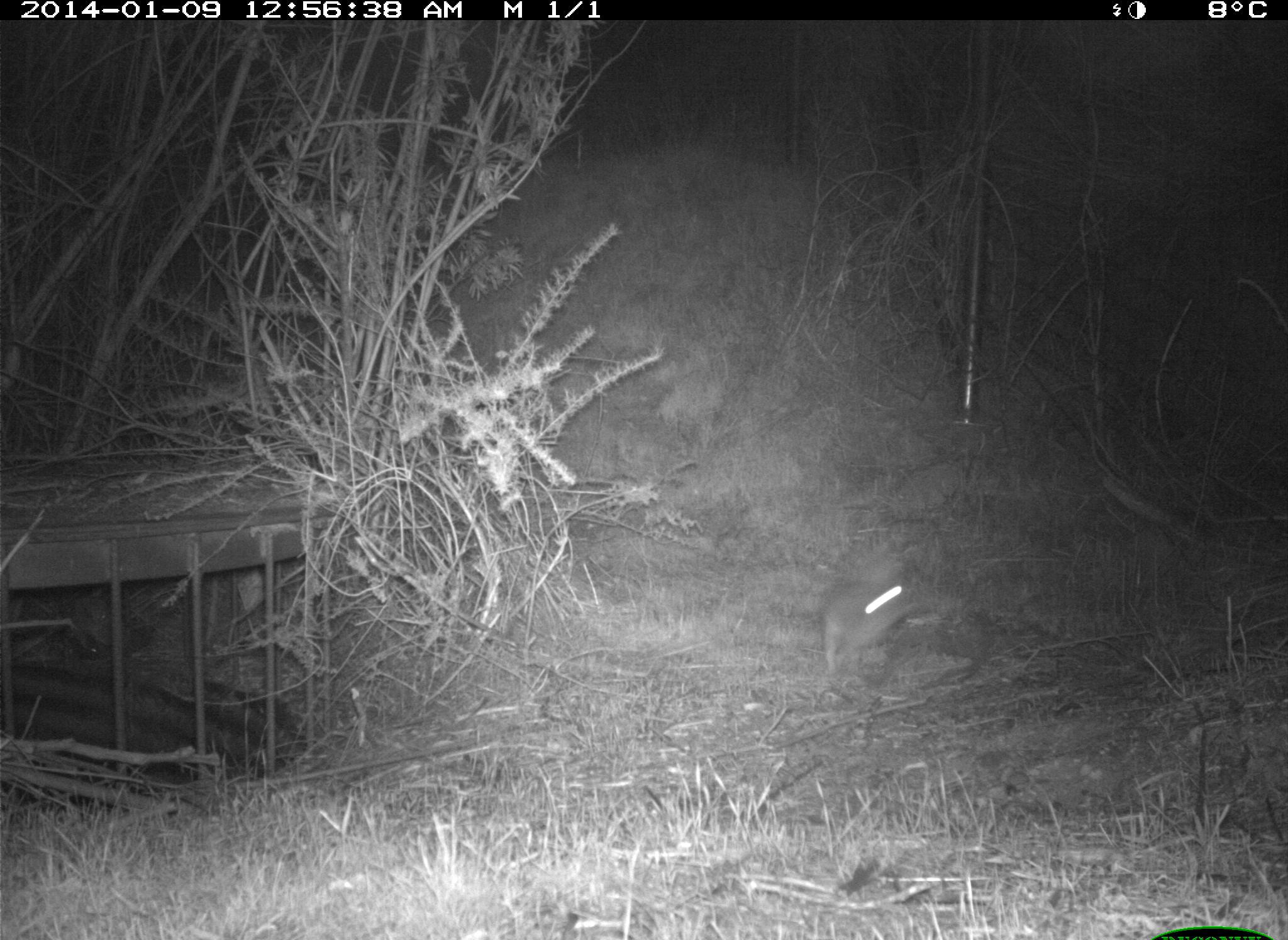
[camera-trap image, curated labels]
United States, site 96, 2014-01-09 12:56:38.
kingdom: Animalia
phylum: Chordata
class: Mammalia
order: Lagomorpha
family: Leporidae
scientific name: Leporidae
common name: rabbits and hares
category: rabbit